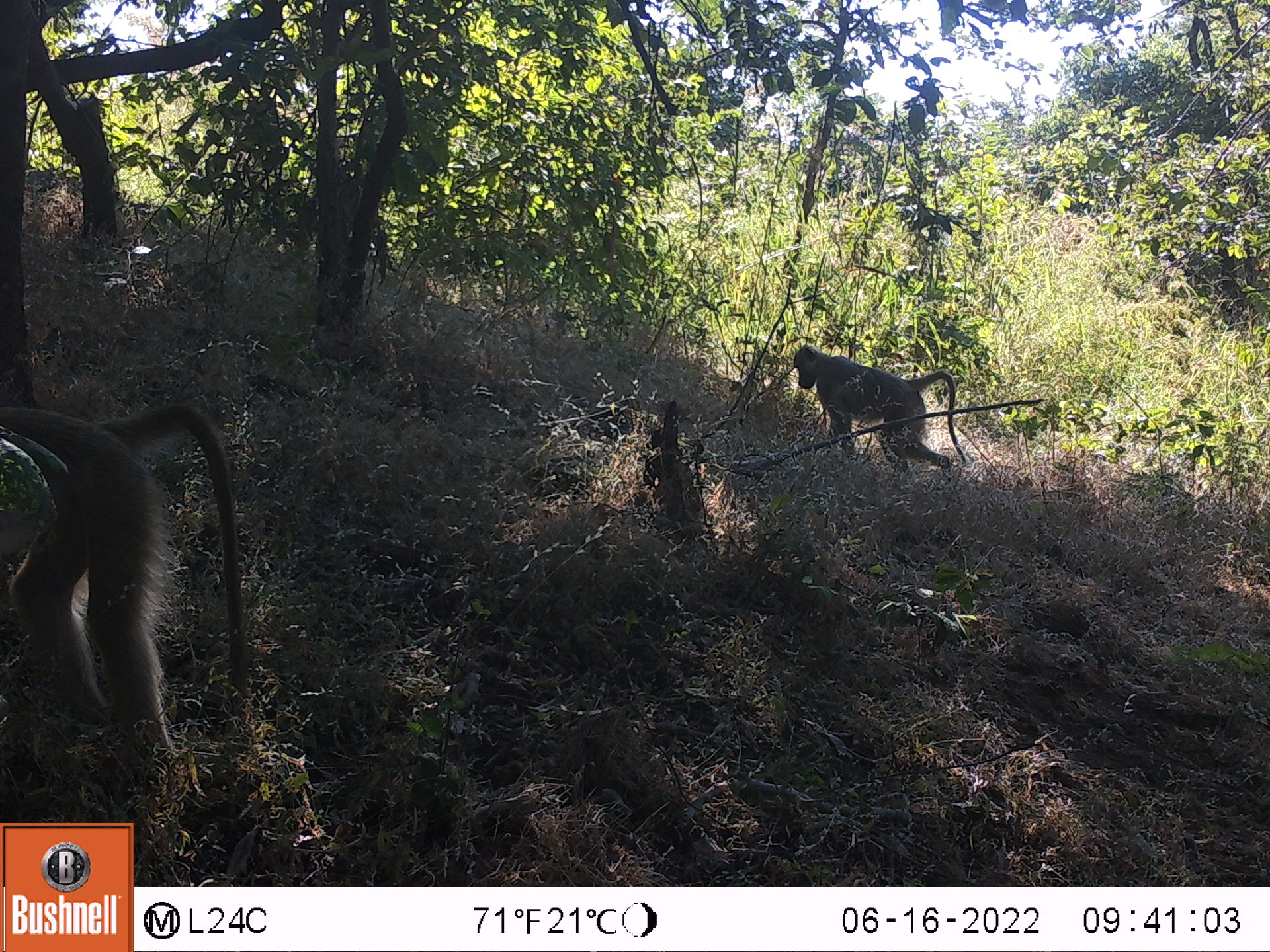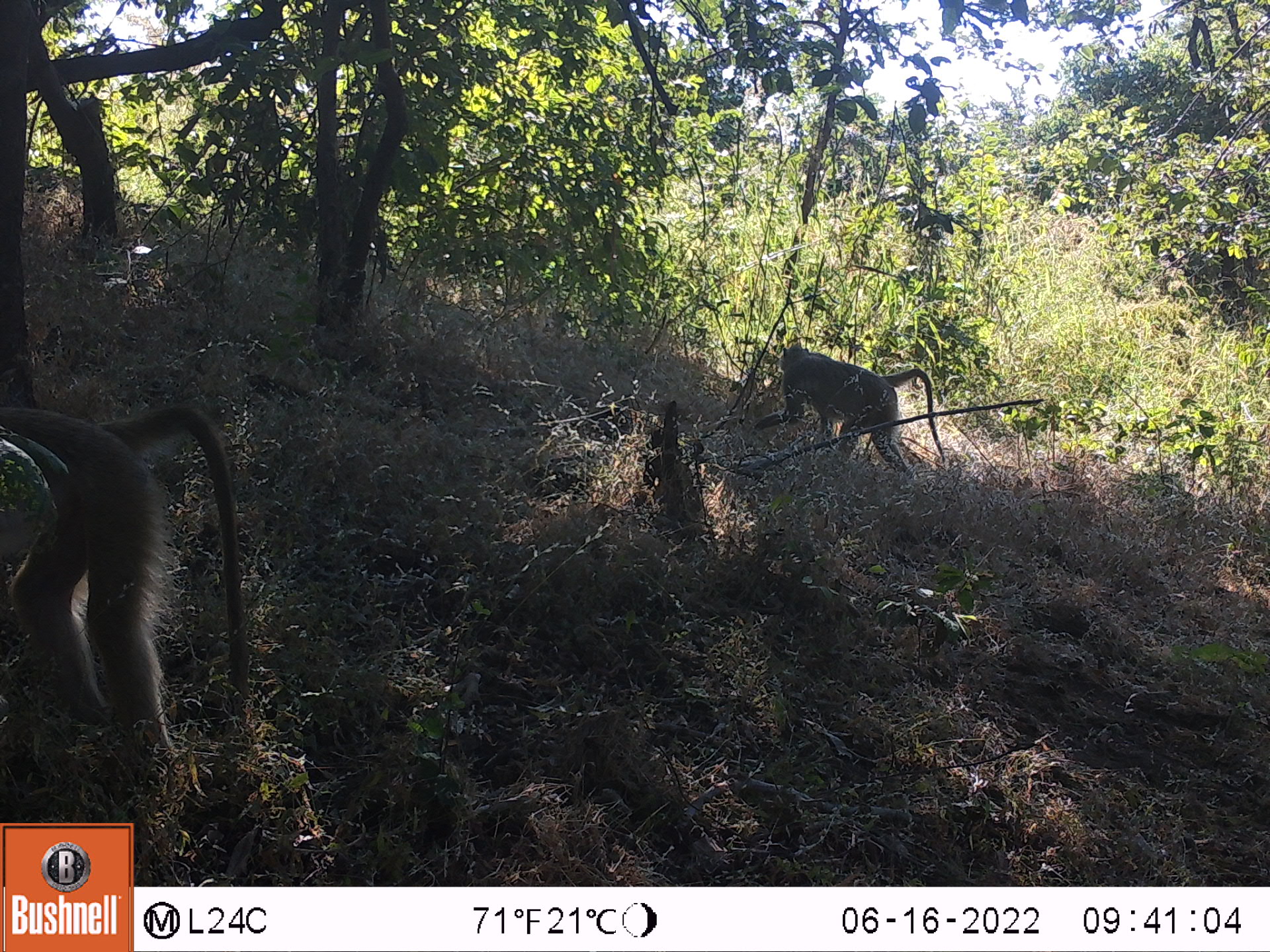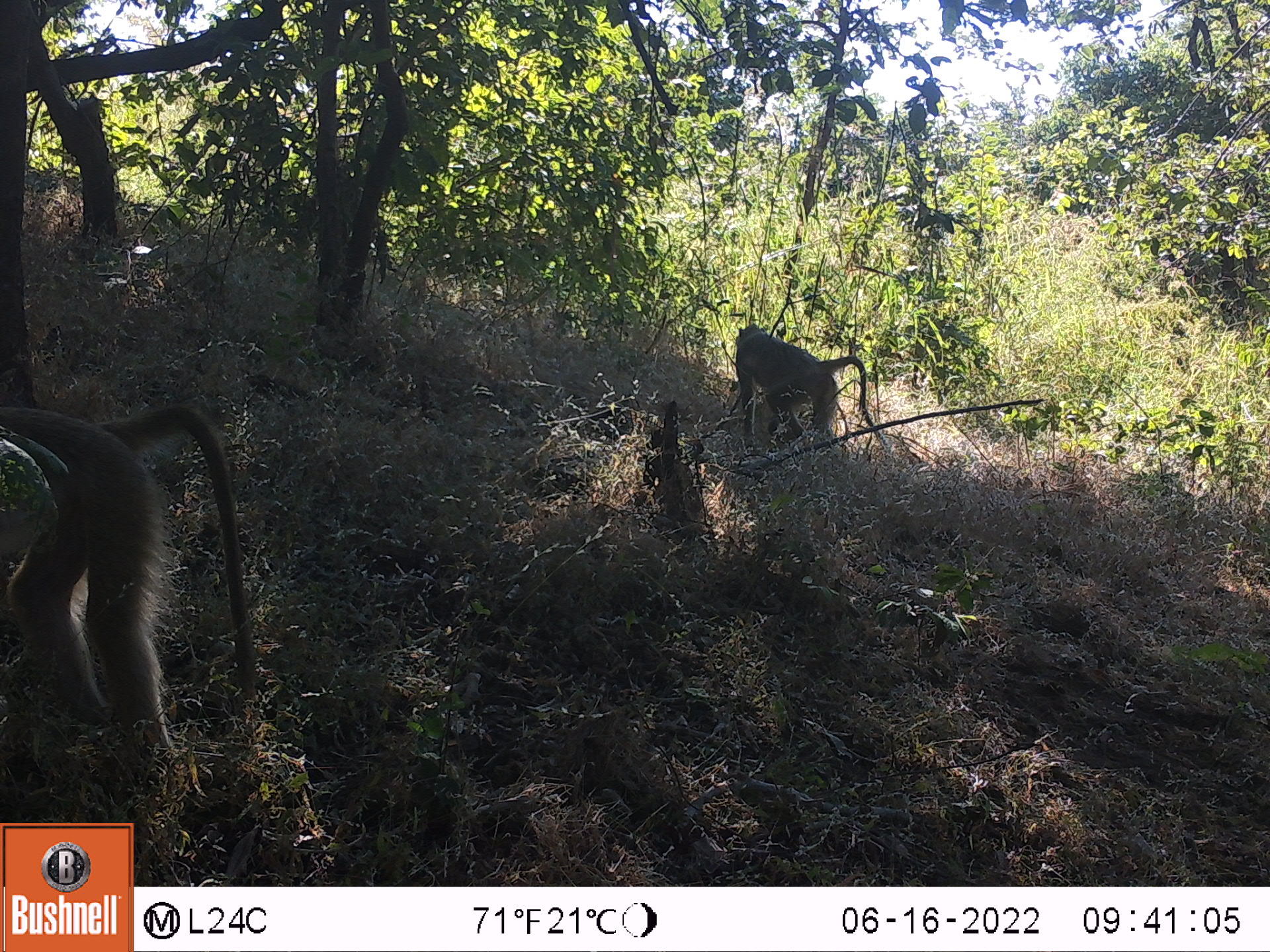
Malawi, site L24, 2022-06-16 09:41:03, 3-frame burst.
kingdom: Animalia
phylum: Chordata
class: Mammalia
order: Primates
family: Cercopithecidae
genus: Papio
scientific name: Papio cynocephalus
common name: yellow baboon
Yellow baboon (Papio cynocephalus), count 2.